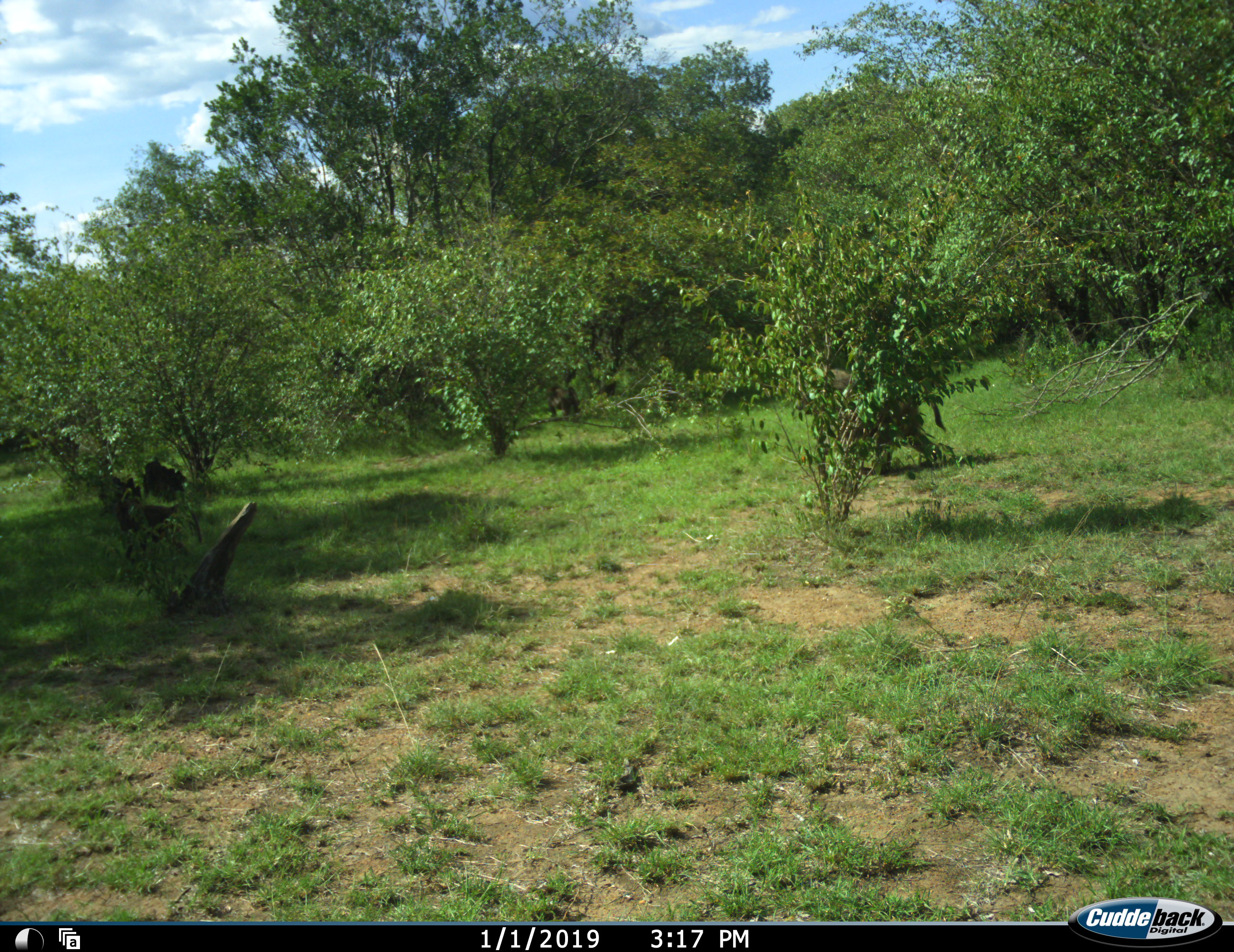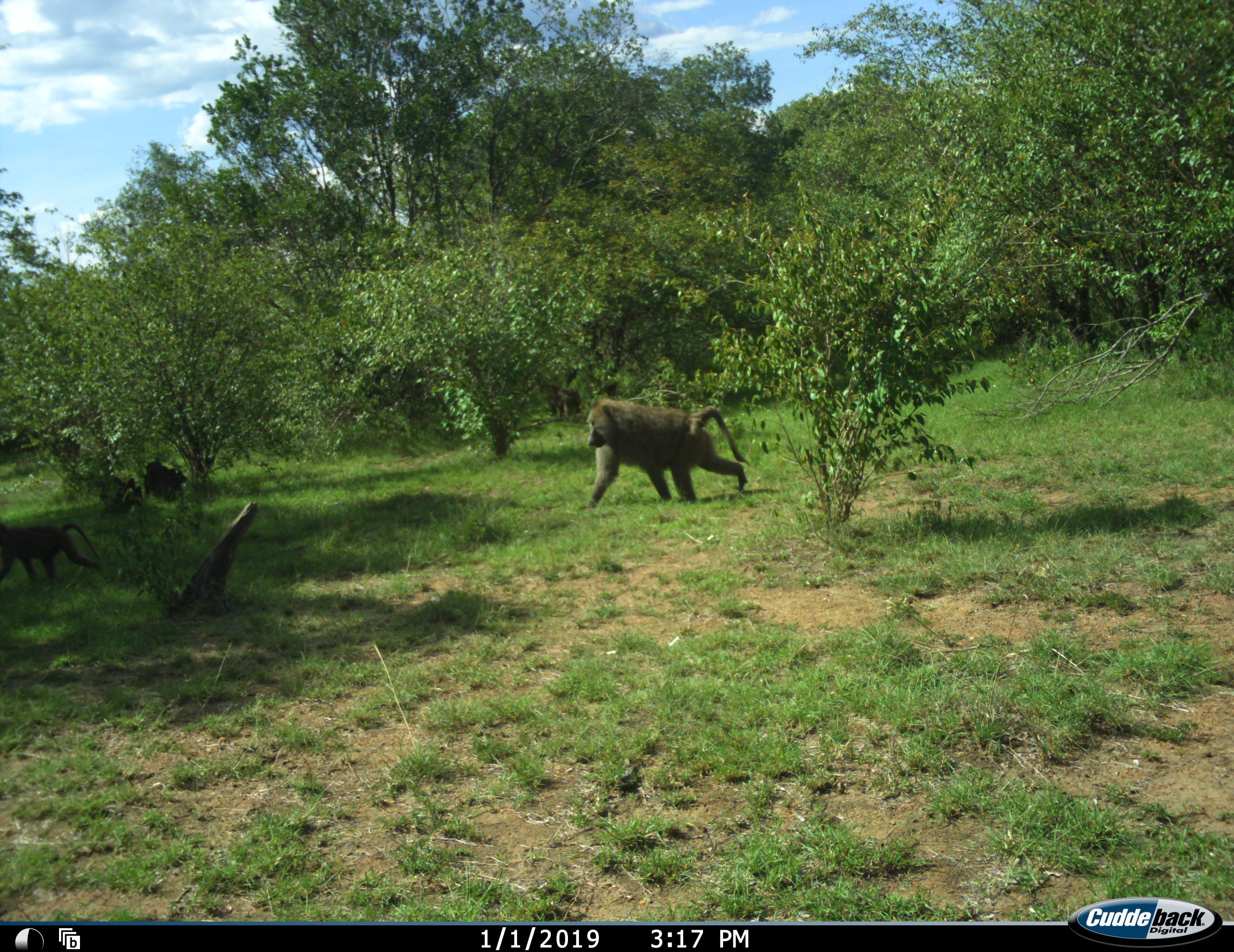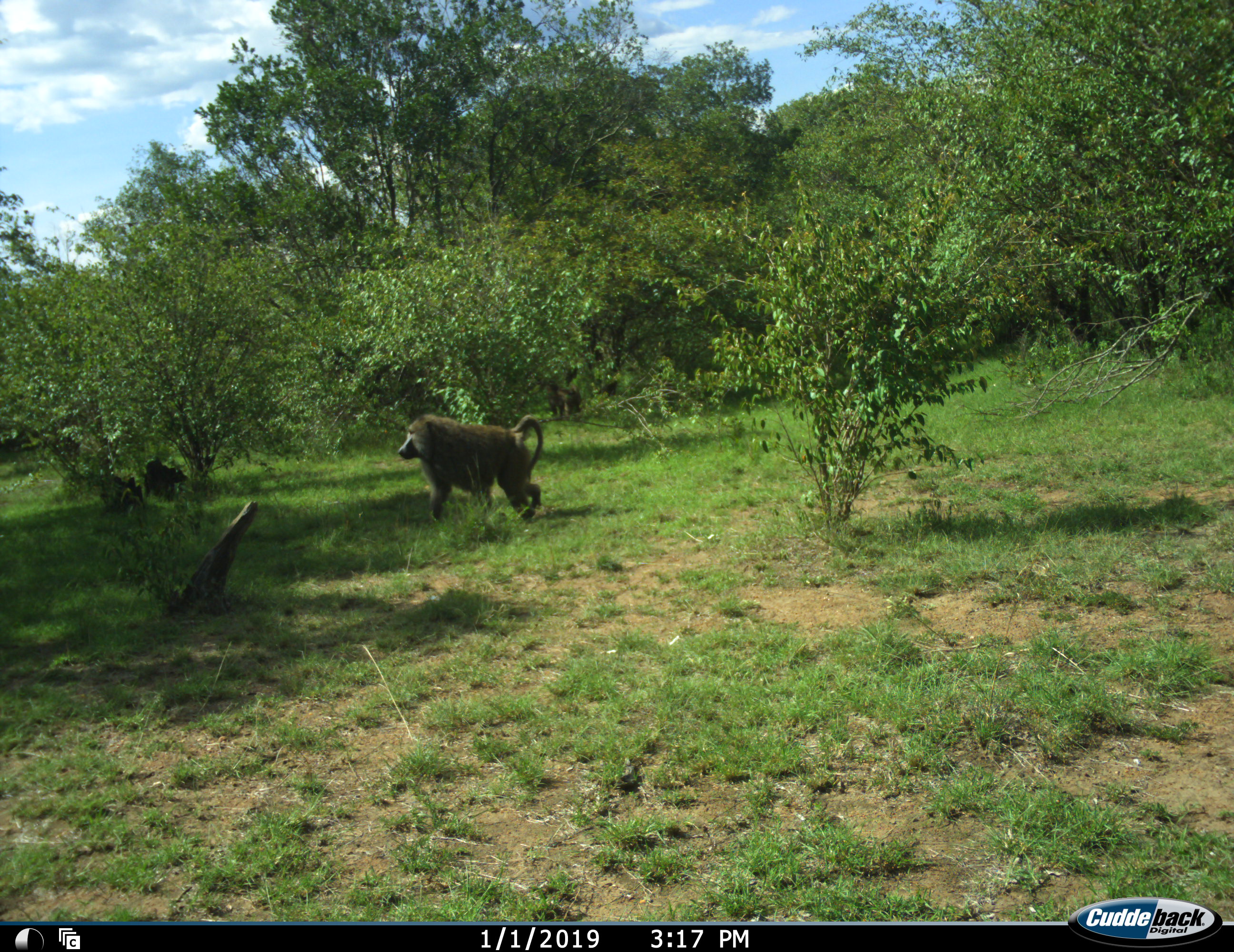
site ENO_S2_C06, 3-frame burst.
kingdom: Animalia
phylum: Chordata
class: Mammalia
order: Primates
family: Cercopithecidae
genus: Papio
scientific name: Papio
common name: baboon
Baboon (Papio), count 3. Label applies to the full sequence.